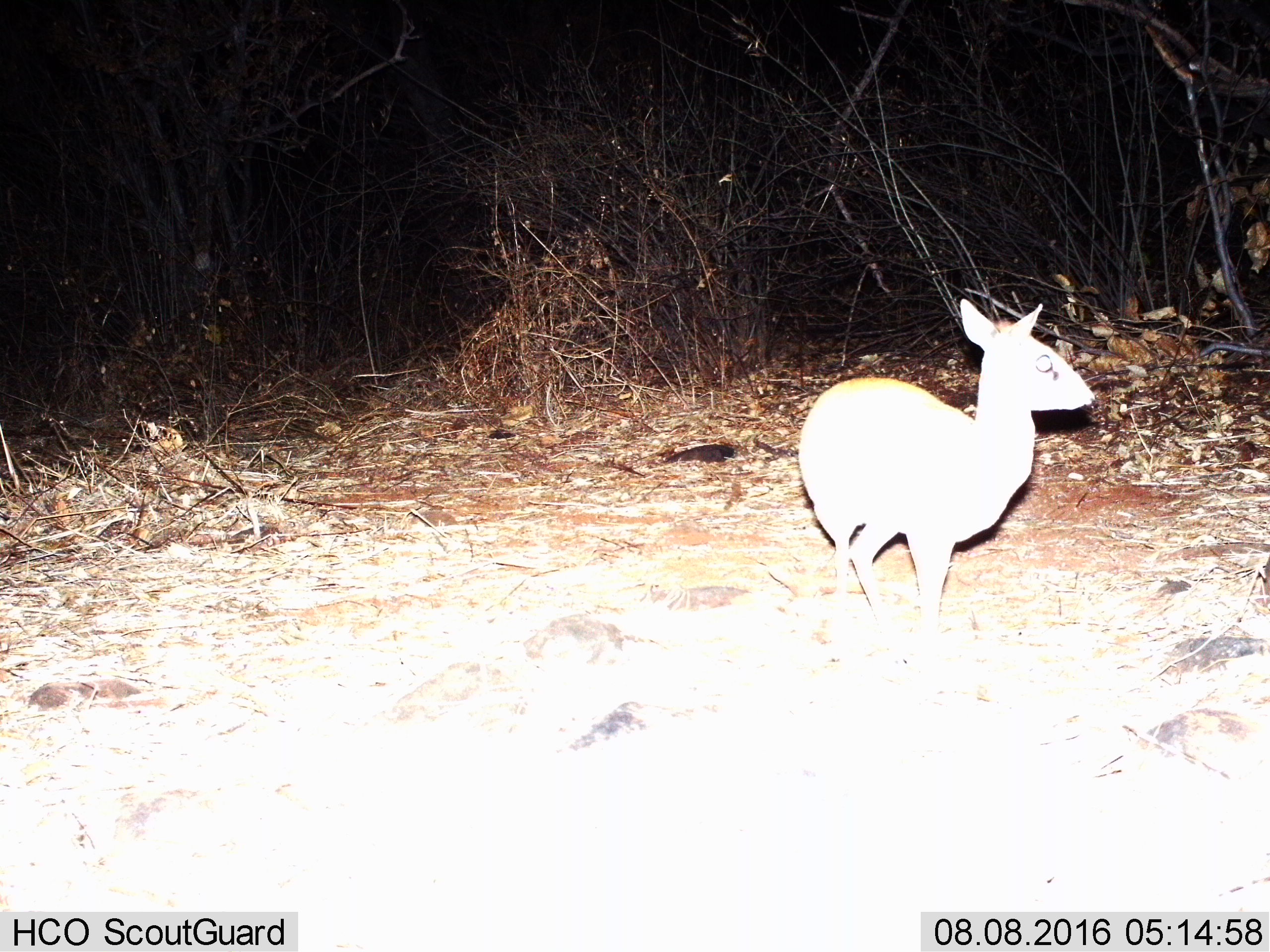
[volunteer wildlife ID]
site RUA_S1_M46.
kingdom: Animalia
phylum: Chordata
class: Mammalia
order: Artiodactyla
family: Bovidae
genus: Madoqua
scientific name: Madoqua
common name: dik-dik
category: dikdik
Dikdik (dik-dik) (Madoqua), count 1. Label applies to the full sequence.